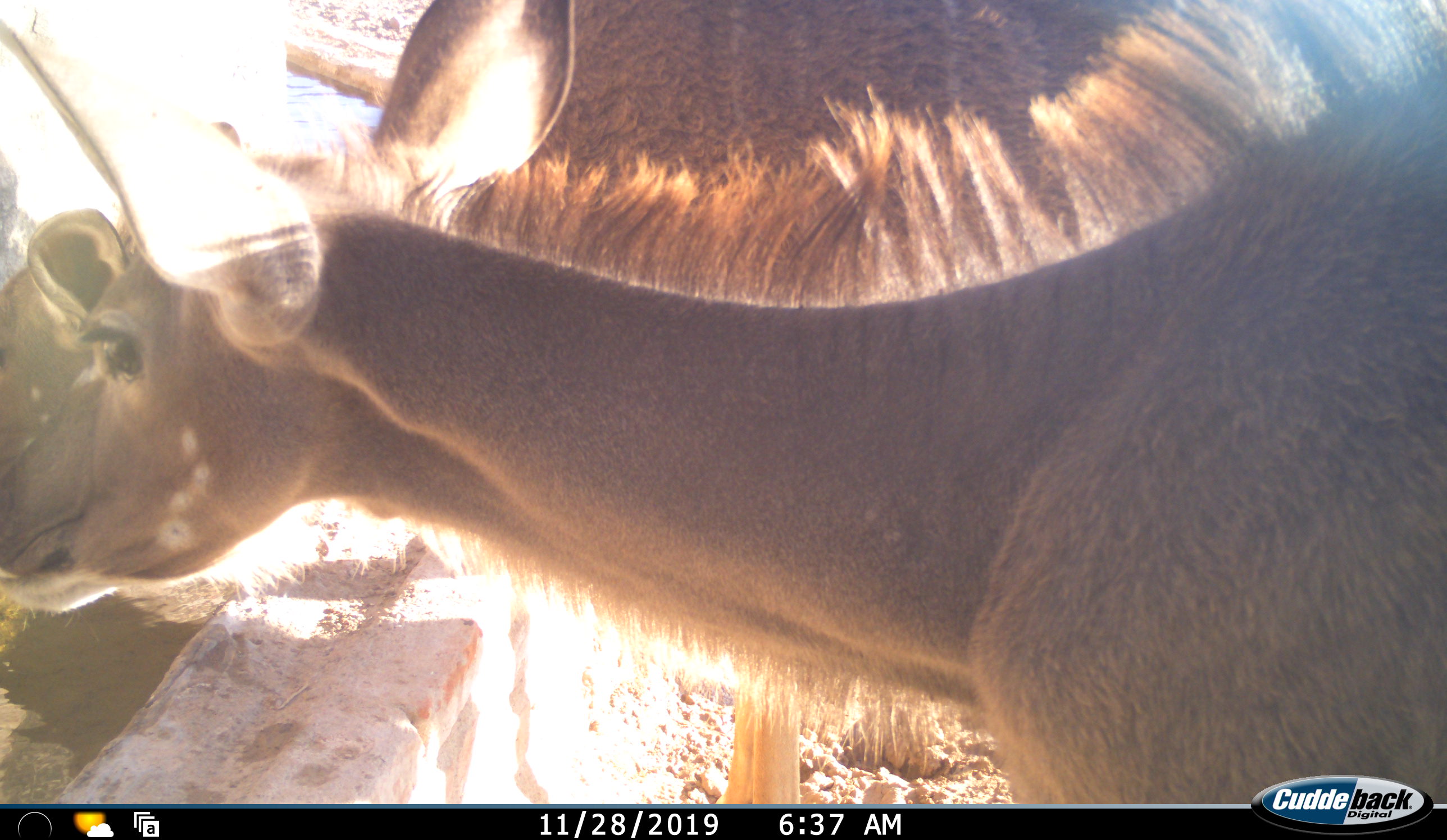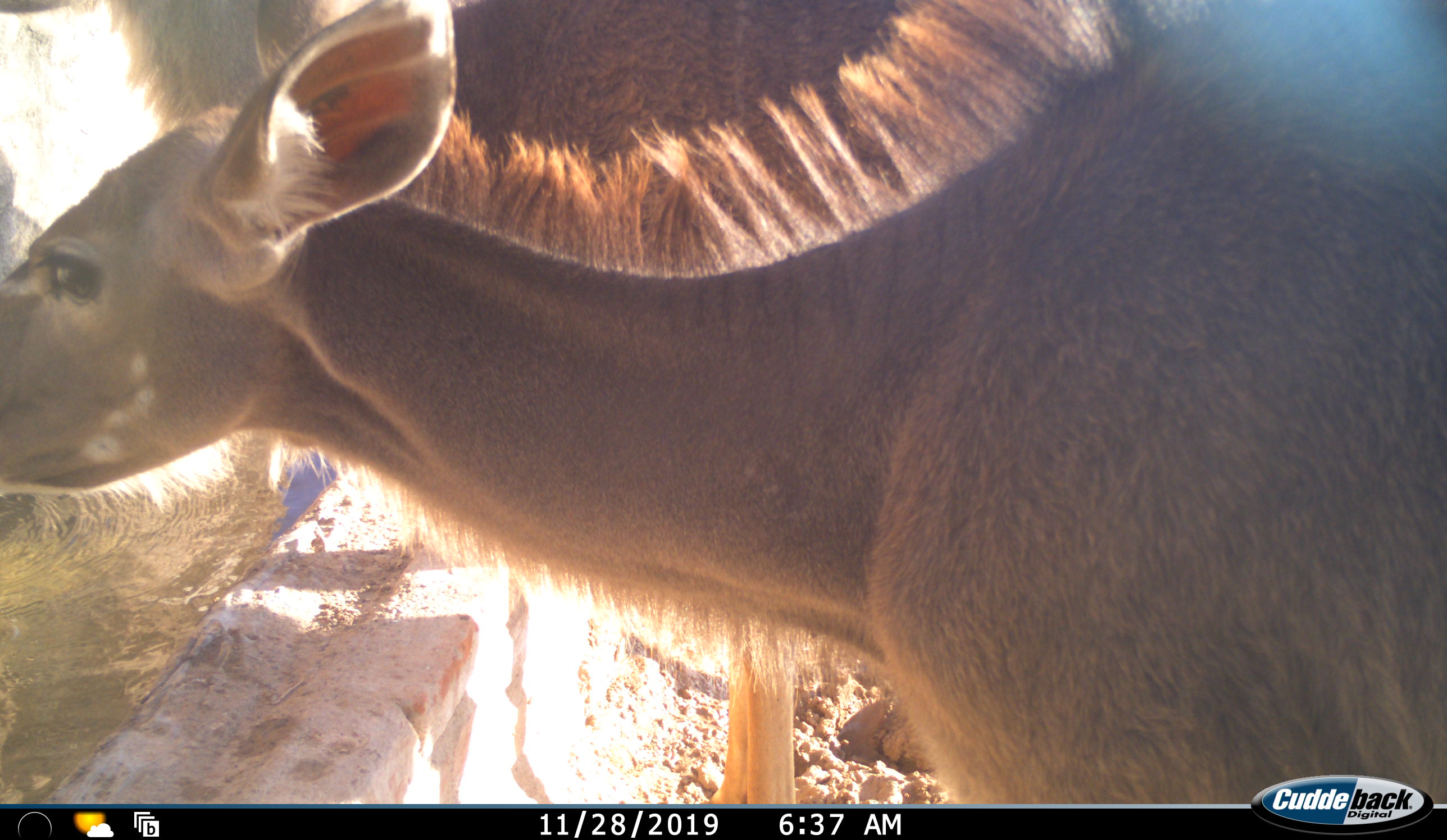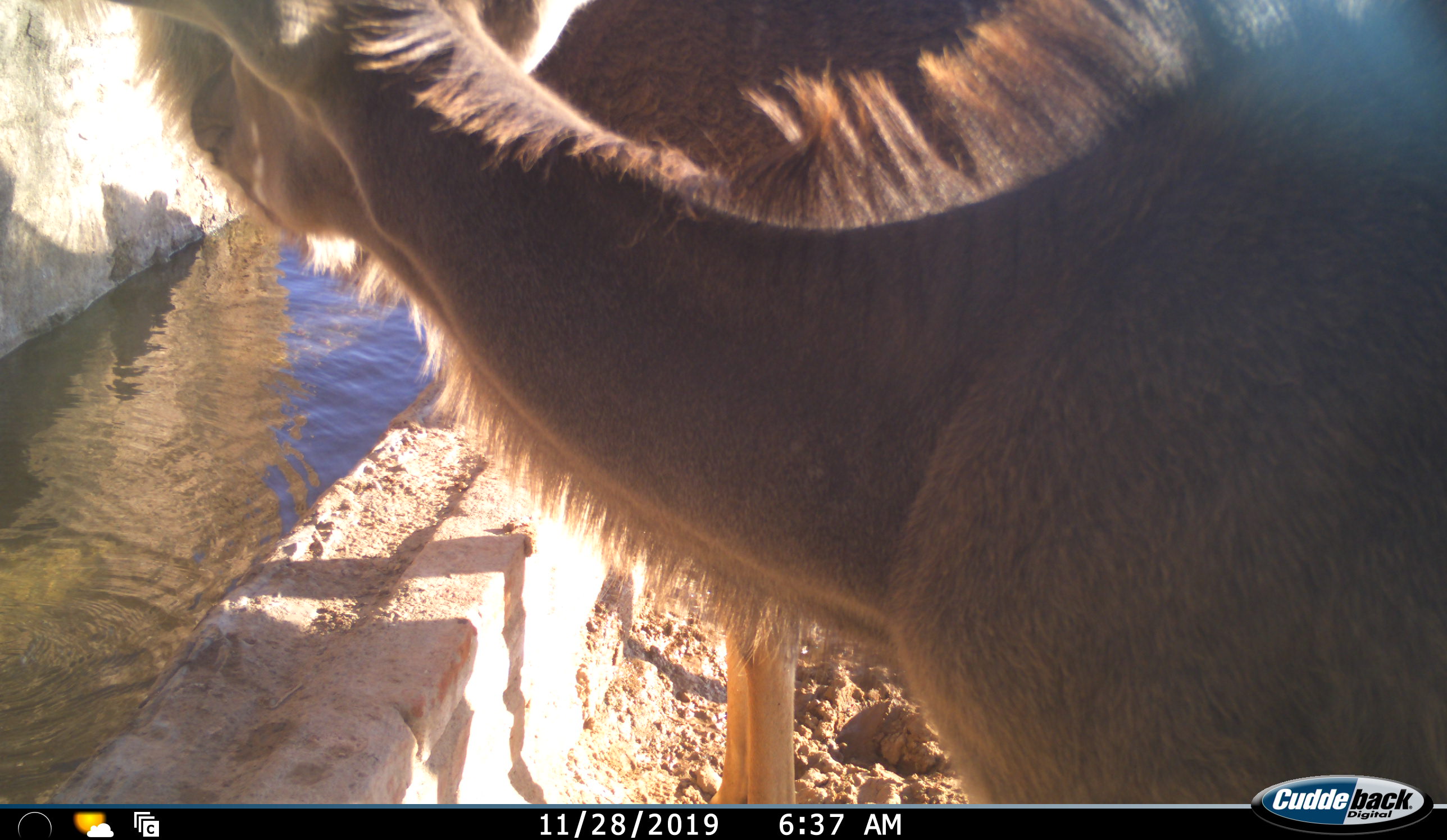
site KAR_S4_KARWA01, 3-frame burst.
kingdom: Animalia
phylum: Chordata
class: Mammalia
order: Artiodactyla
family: Bovidae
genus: Tragelaphus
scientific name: Tragelaphus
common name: kudu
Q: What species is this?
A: Kudu (Tragelaphus).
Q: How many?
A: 2.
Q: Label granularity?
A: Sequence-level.